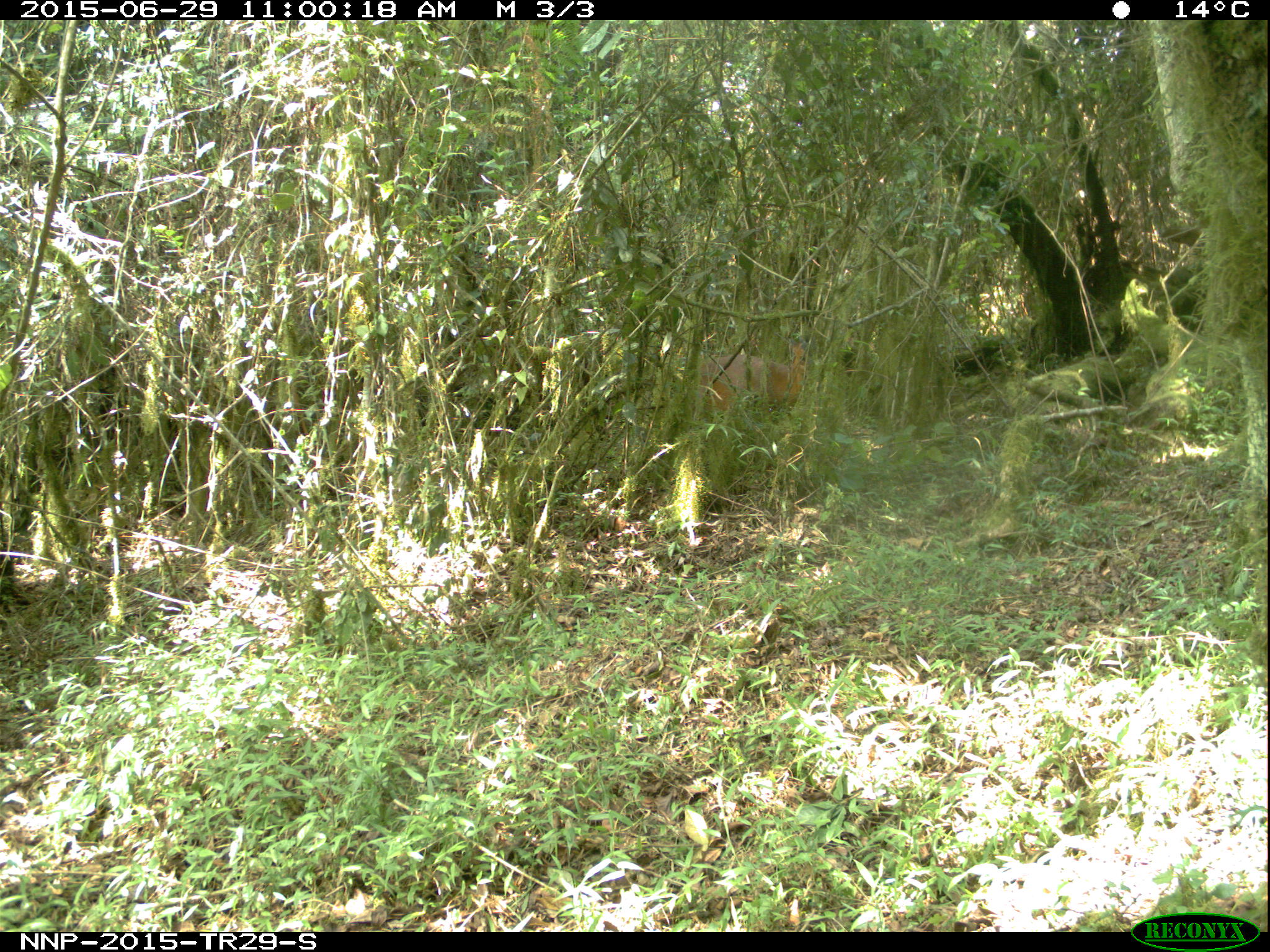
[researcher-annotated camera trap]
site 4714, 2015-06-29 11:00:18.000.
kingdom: Animalia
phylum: Chordata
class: Mammalia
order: Artiodactyla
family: Bovidae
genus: Cephalophus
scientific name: Cephalophus nigrifrons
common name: black-fronted duiker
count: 1